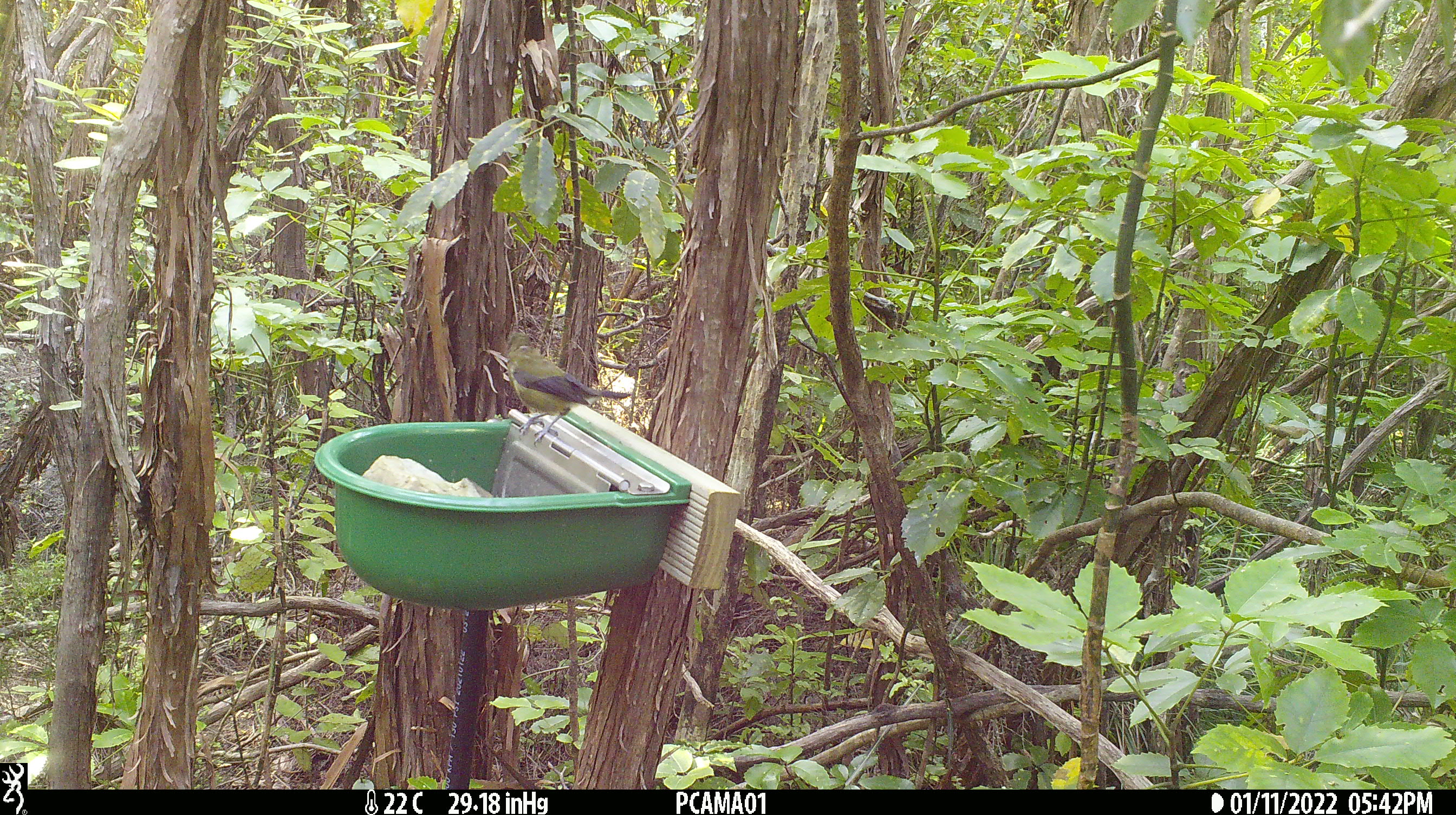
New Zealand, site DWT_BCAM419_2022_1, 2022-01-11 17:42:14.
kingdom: Animalia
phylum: Chordata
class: Aves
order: Passeriformes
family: Meliphagidae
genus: Anthornis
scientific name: Anthornis melanura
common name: new zealand bellbird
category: bellbird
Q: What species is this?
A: Bellbird (new zealand bellbird) (Anthornis melanura).